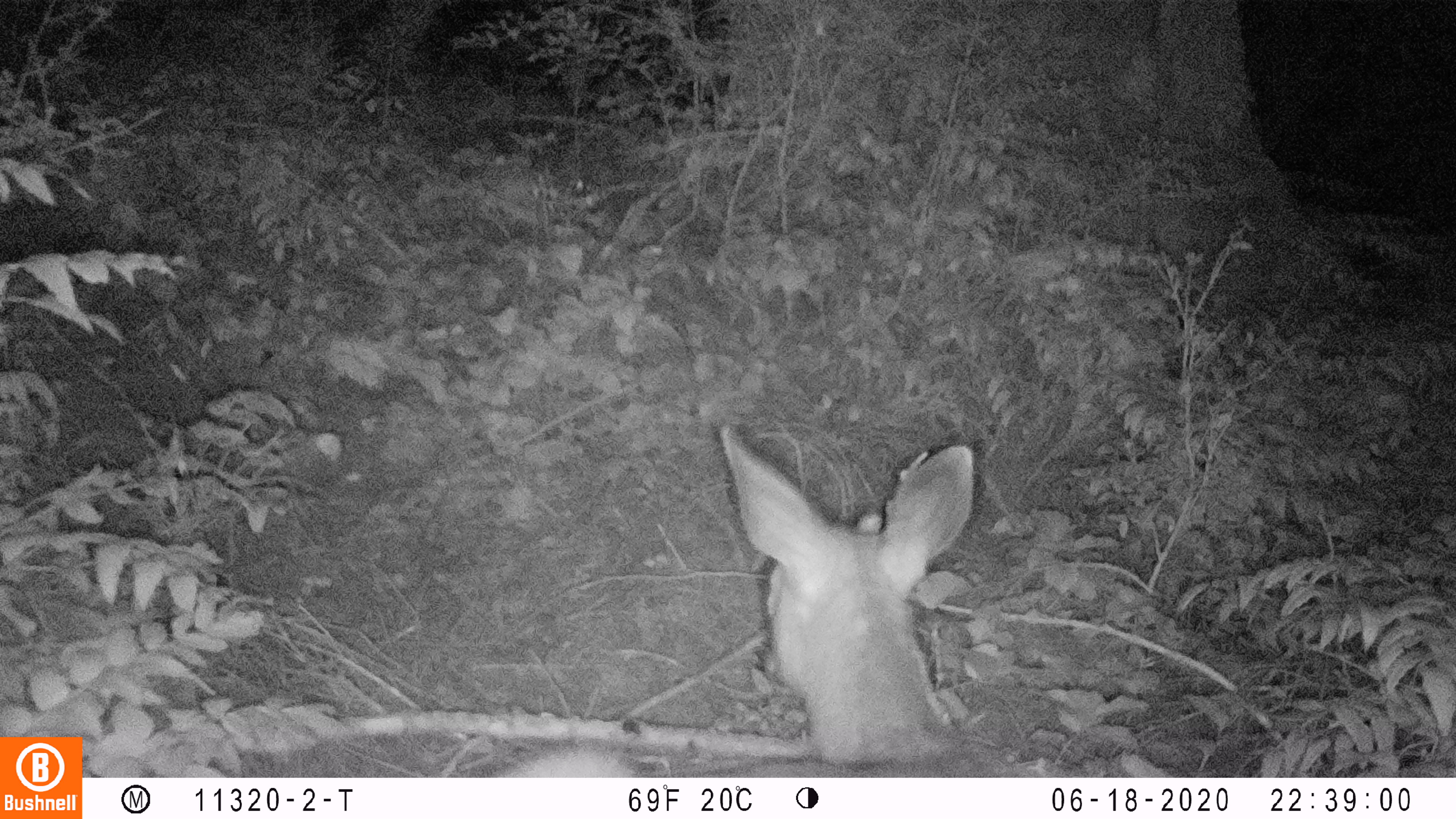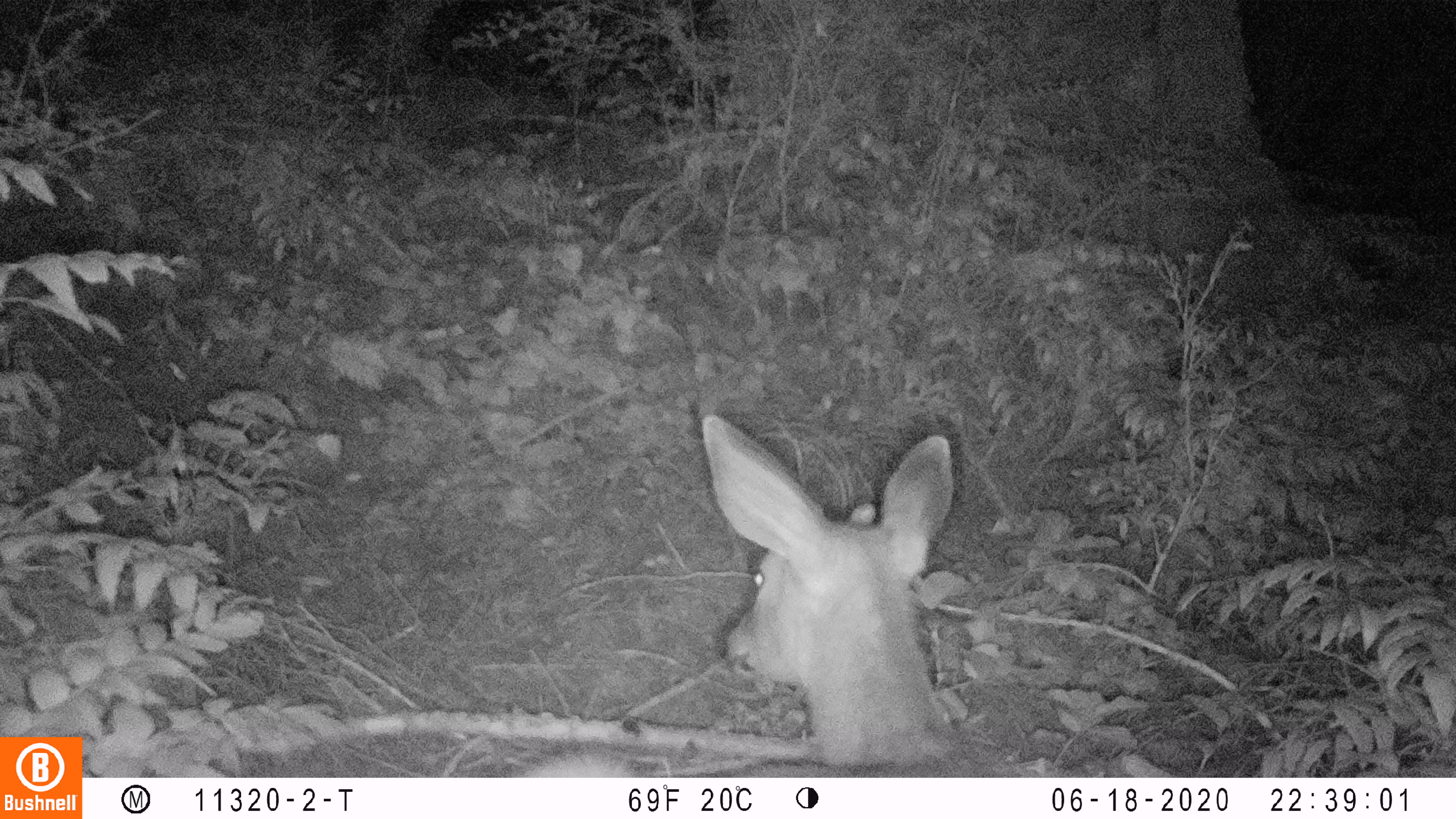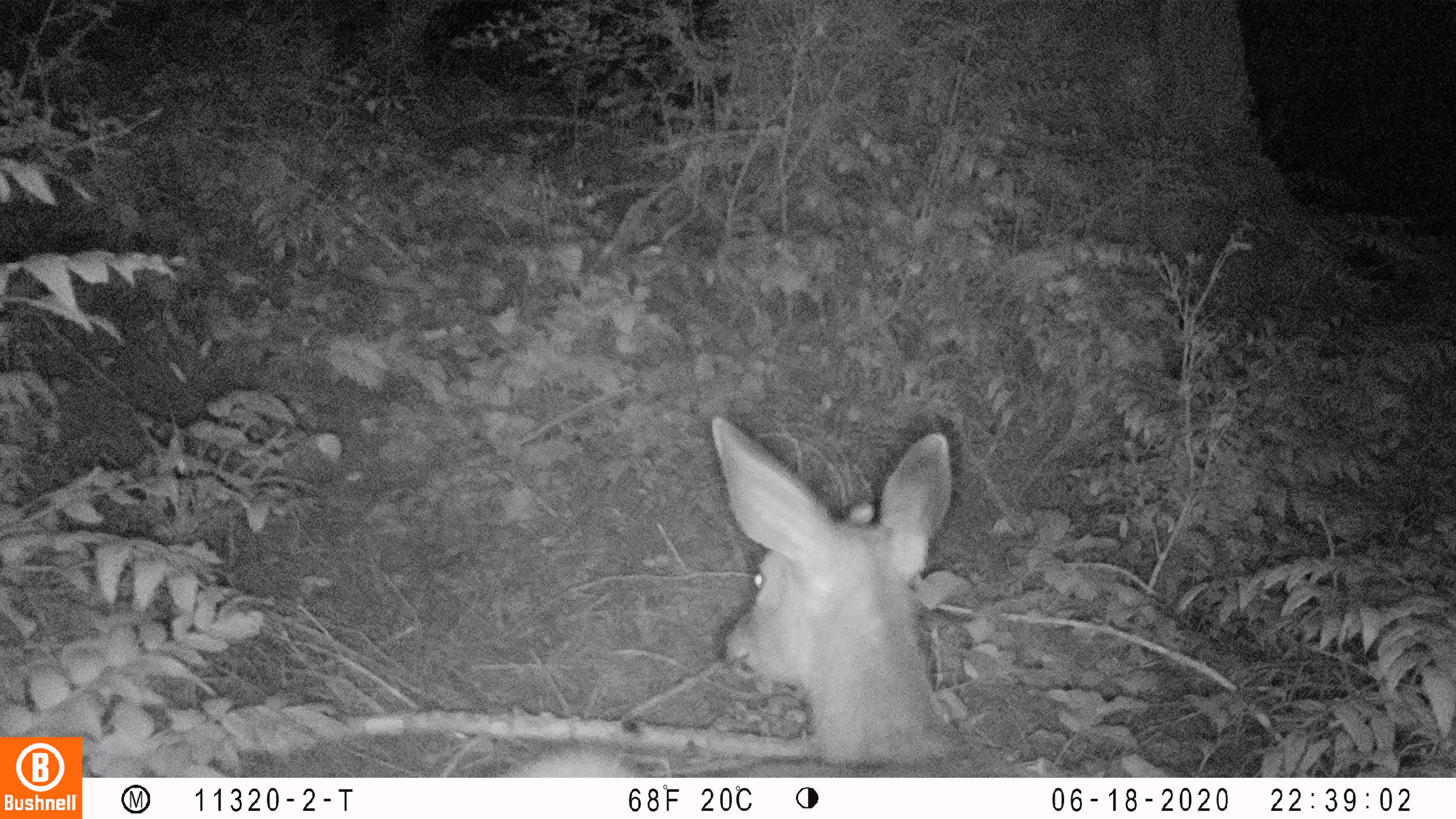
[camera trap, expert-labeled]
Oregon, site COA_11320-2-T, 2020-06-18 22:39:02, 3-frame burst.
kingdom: Animalia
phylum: Chordata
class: Mammalia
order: Artiodactyla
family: Cervidae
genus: Odocoileus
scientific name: Odocoileus hemionus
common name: black-tailed deer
Black-tailed deer (Odocoileus hemionus).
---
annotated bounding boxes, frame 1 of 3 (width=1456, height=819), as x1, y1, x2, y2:
black-tailed deer: 495, 421, 981, 770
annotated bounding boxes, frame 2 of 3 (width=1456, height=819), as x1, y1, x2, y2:
black-tailed deer: 522, 404, 962, 770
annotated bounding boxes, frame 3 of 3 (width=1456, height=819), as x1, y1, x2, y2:
black-tailed deer: 512, 404, 962, 770